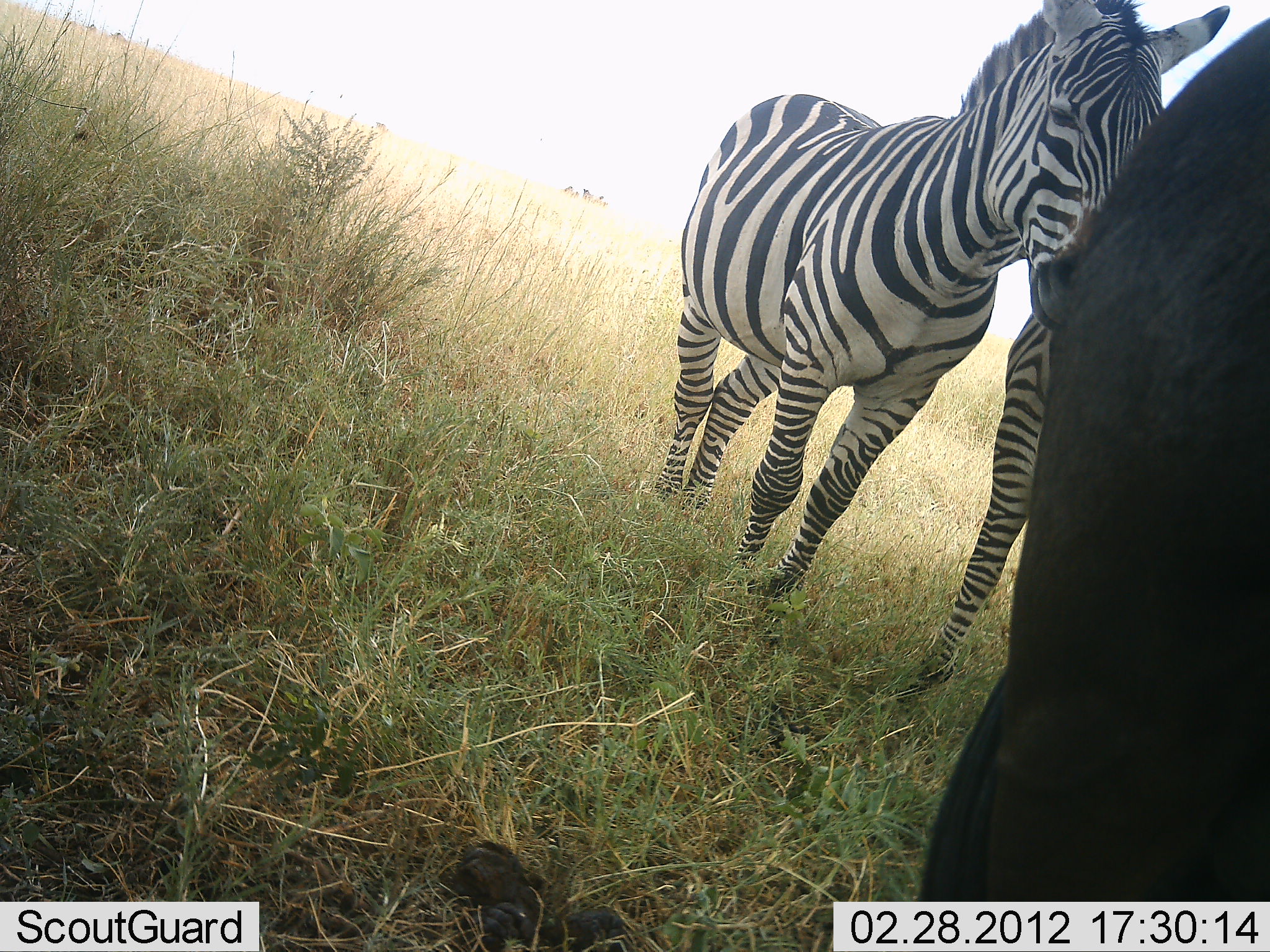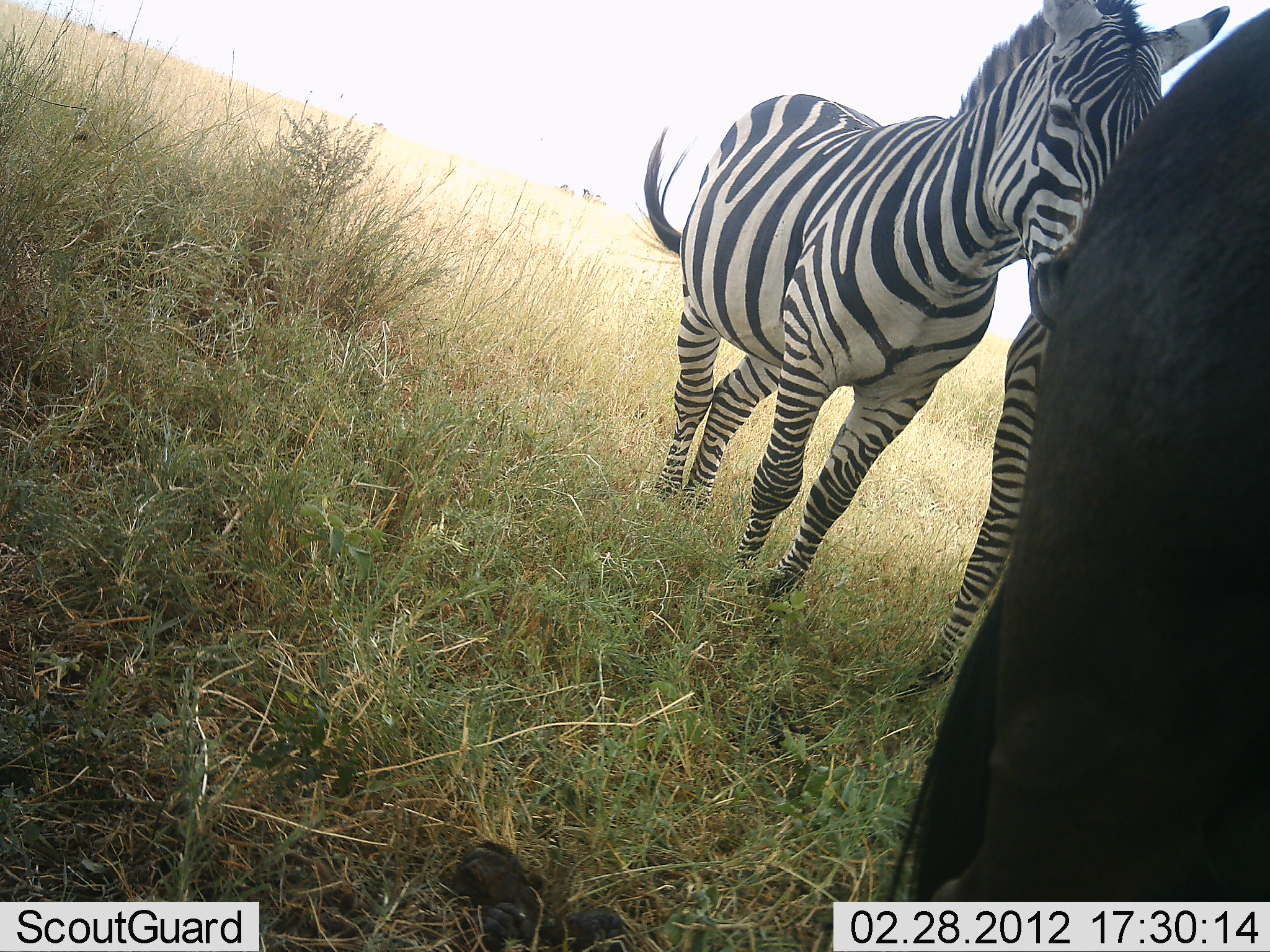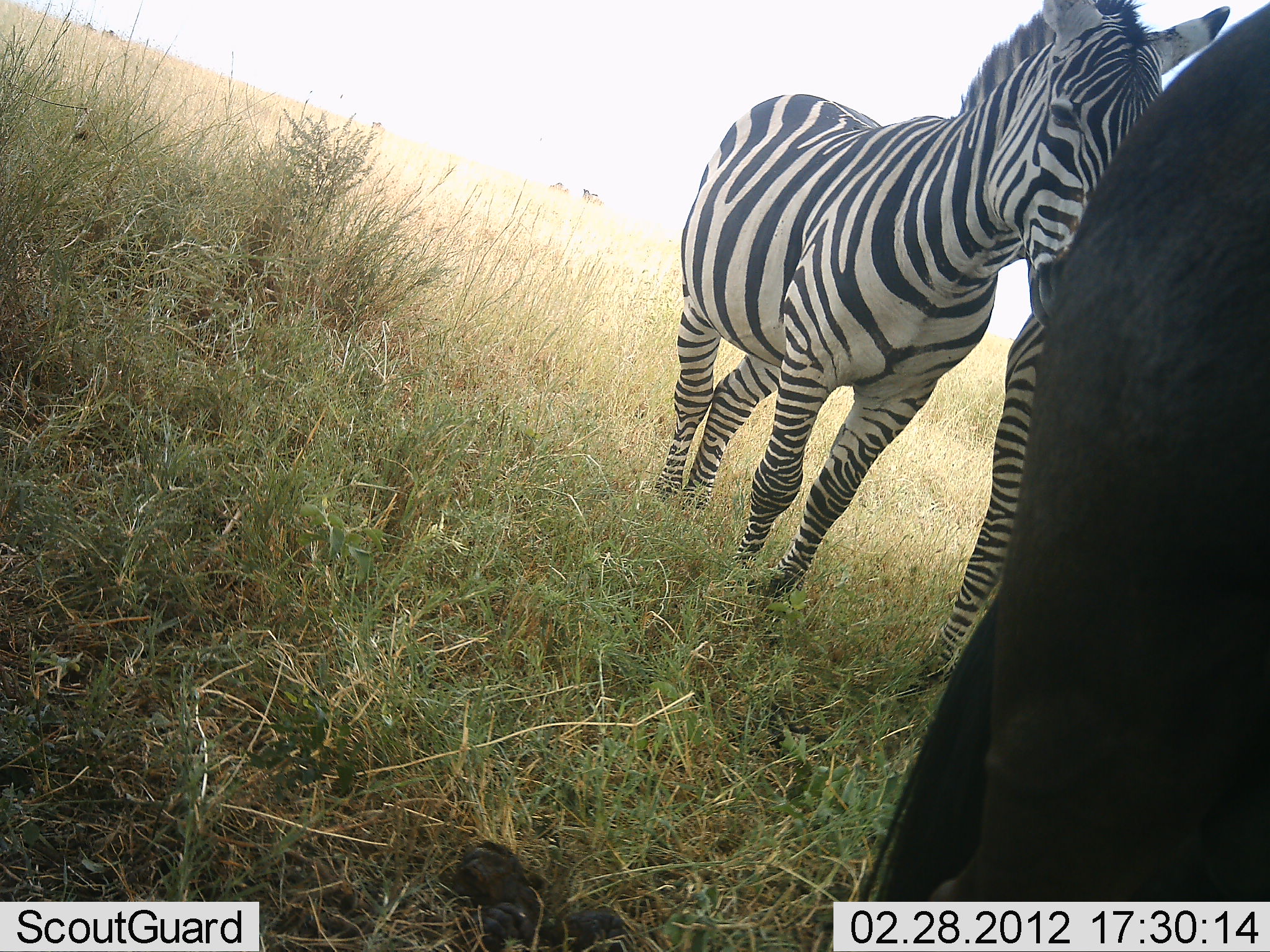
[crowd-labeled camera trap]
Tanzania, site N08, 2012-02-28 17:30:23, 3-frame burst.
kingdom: Animalia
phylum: Chordata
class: Mammalia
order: Artiodactyla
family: Bovidae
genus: Connochaetes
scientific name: Connochaetes taurinus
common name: blue wildebeest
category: wildebeest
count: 1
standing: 83%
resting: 8%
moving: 0%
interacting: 0%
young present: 0%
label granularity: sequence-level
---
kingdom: Animalia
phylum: Chordata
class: Mammalia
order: Perissodactyla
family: Equidae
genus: Equus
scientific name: Equus quagga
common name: plains zebra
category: zebra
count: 2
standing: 95%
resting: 5%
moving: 5%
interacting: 0%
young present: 0%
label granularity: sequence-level